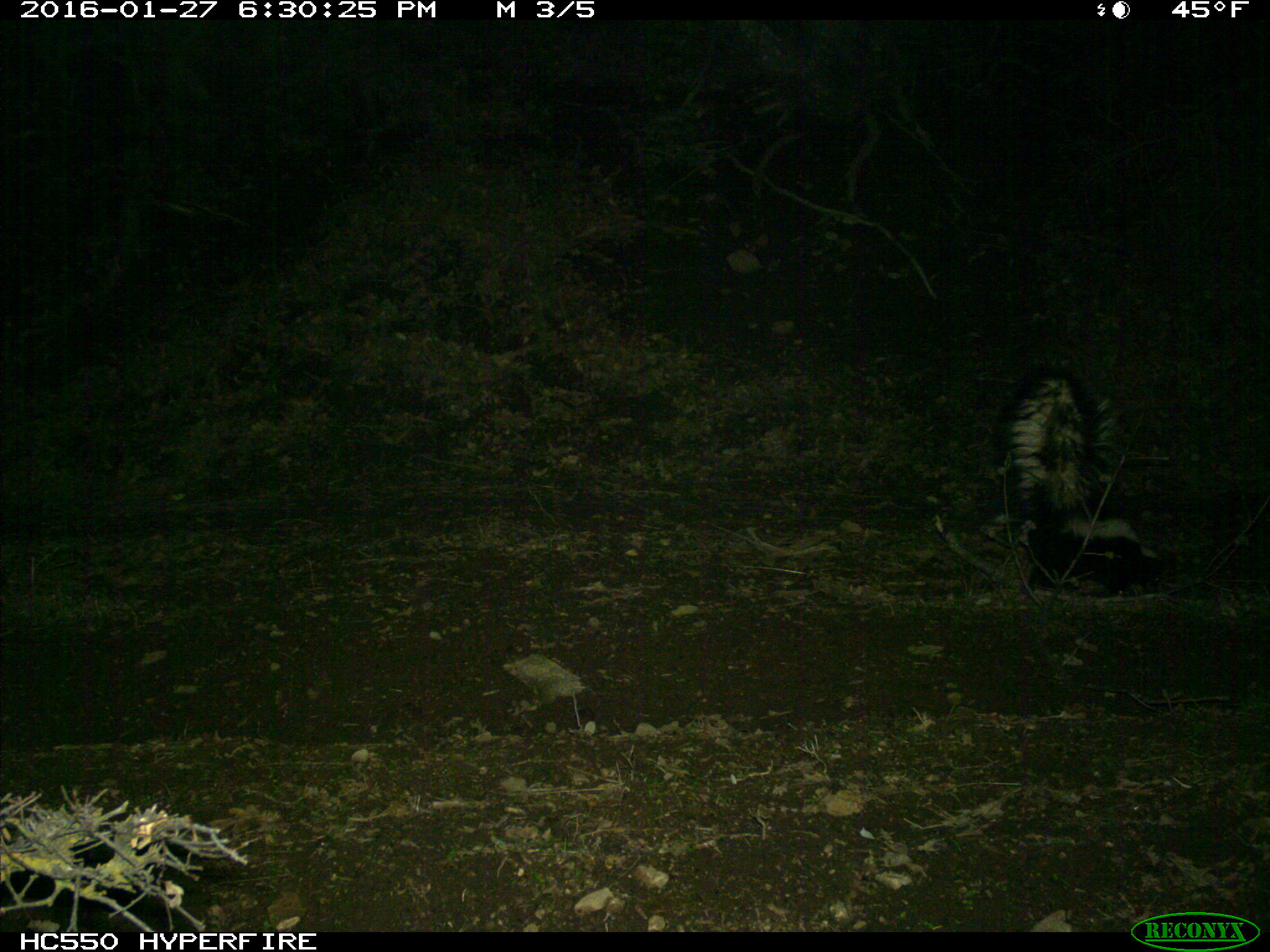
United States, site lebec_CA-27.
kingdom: Animalia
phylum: Chordata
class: Mammalia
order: Carnivora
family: Mephitidae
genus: Mephitis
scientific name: Mephitis mephitis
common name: striped skunk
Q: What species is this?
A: Mephitis mephitis (striped skunk).